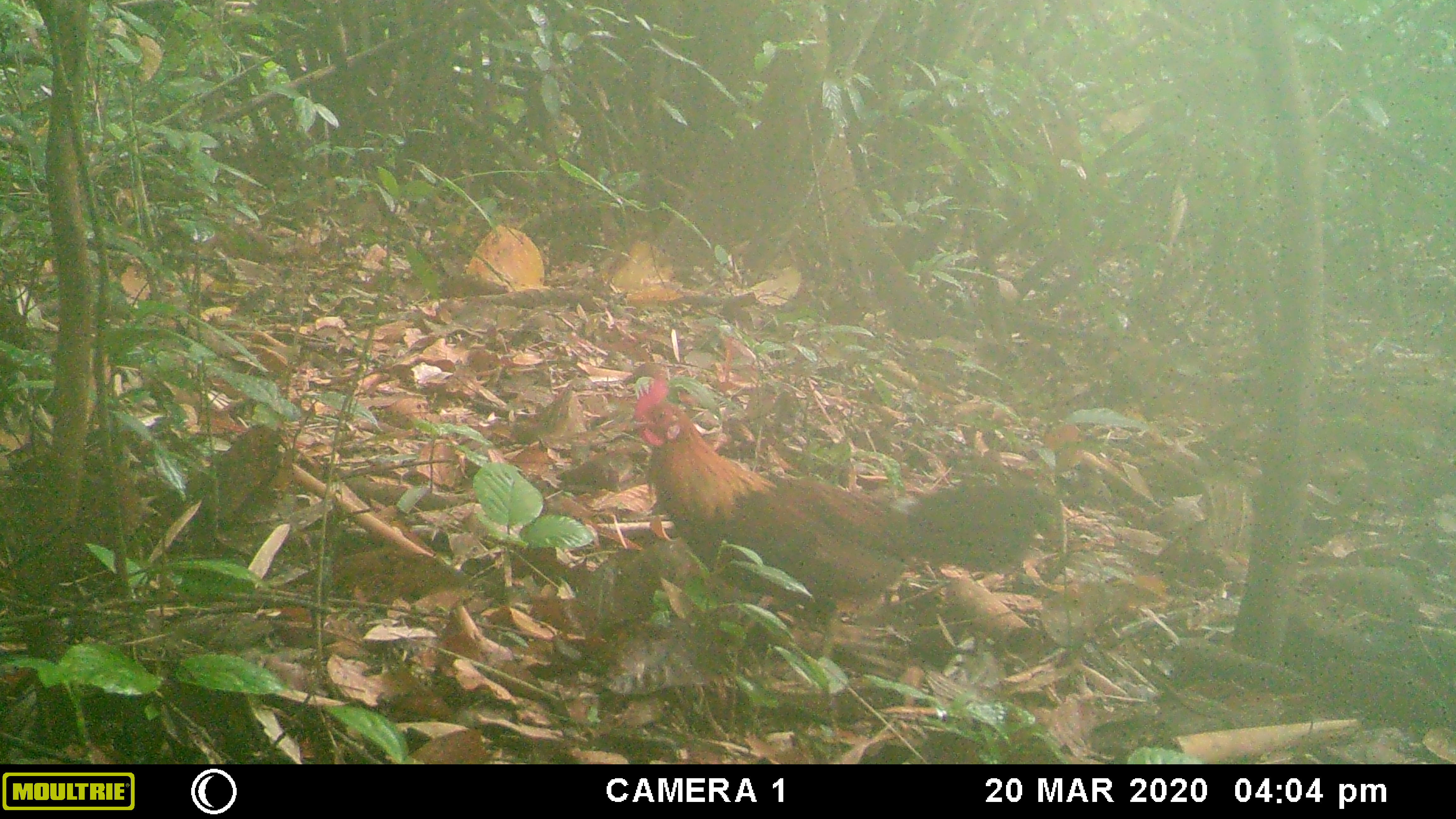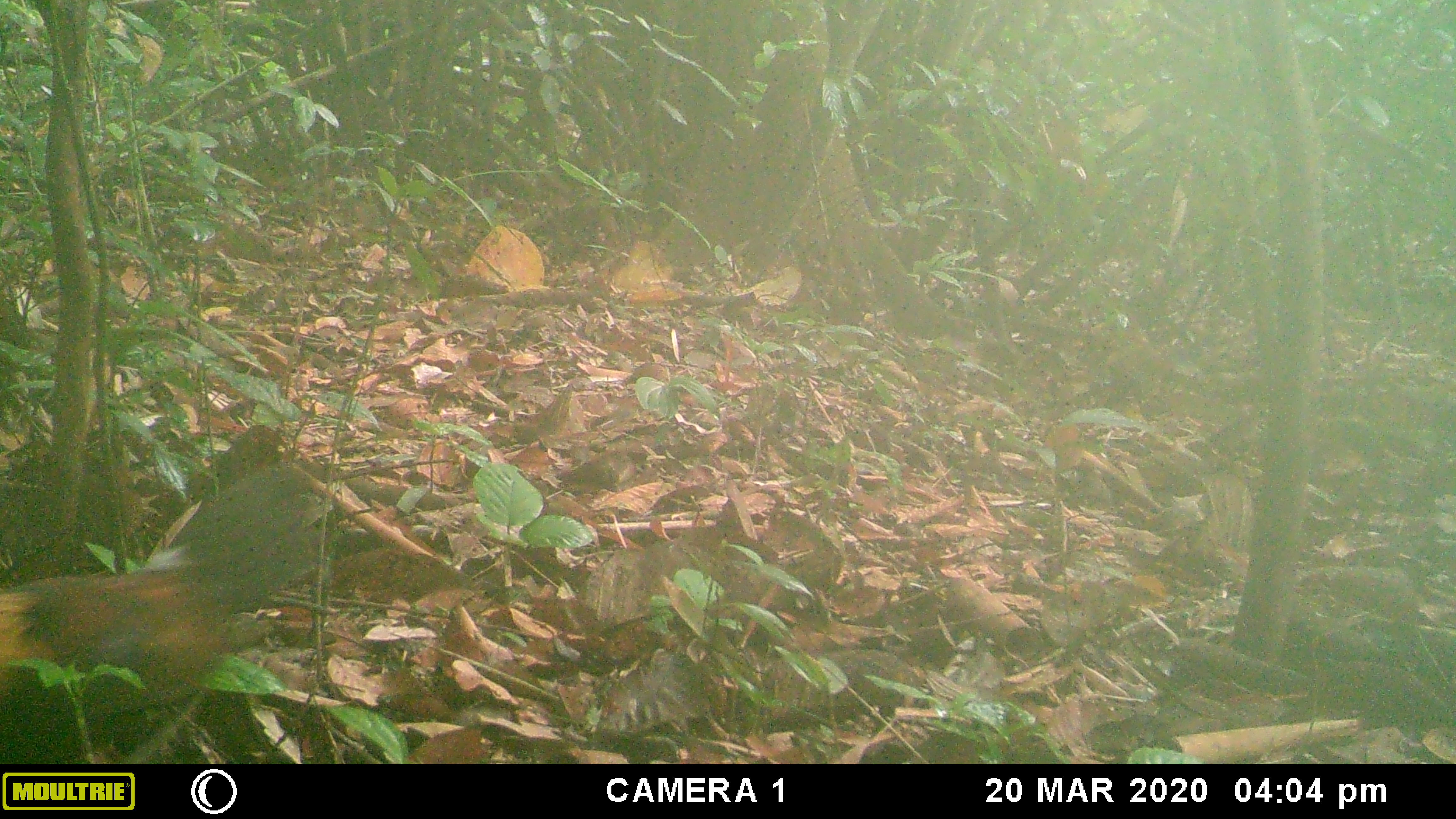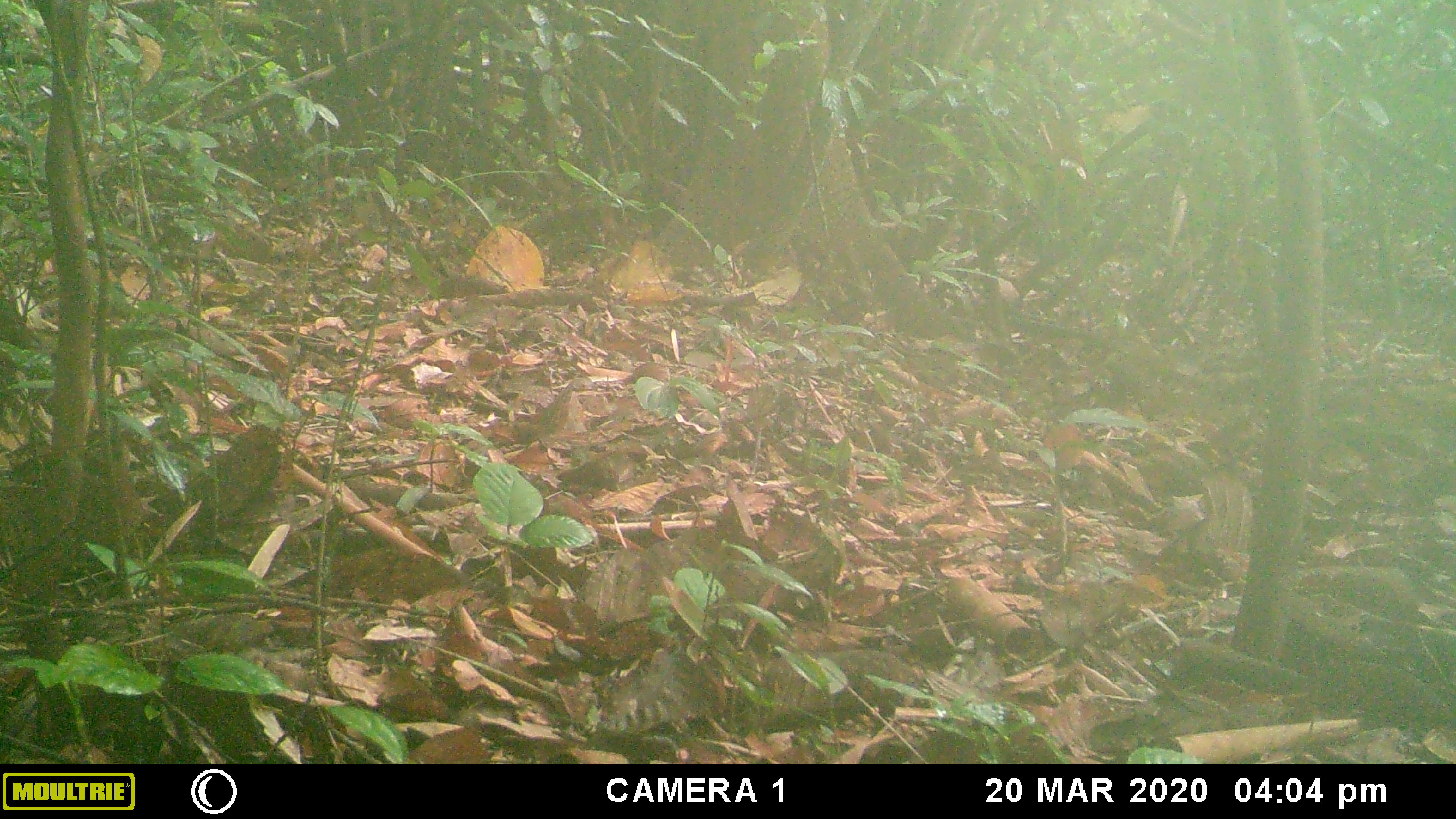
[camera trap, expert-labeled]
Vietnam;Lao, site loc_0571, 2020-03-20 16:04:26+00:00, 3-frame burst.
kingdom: Animalia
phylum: Chordata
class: Aves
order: Galliformes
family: Phasianidae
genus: Gallus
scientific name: Gallus gallus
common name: red junglefowl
Red junglefowl (Gallus gallus). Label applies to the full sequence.